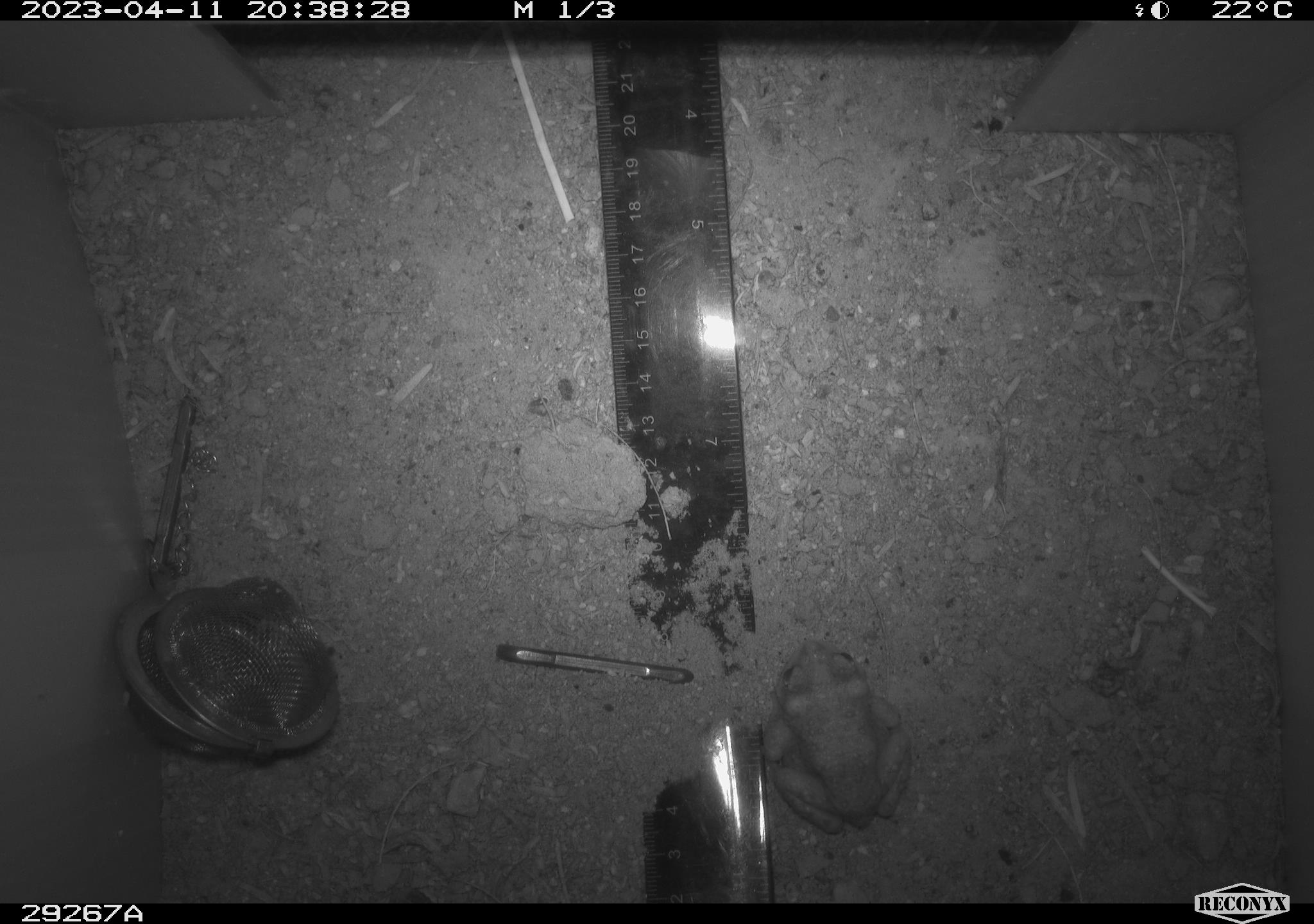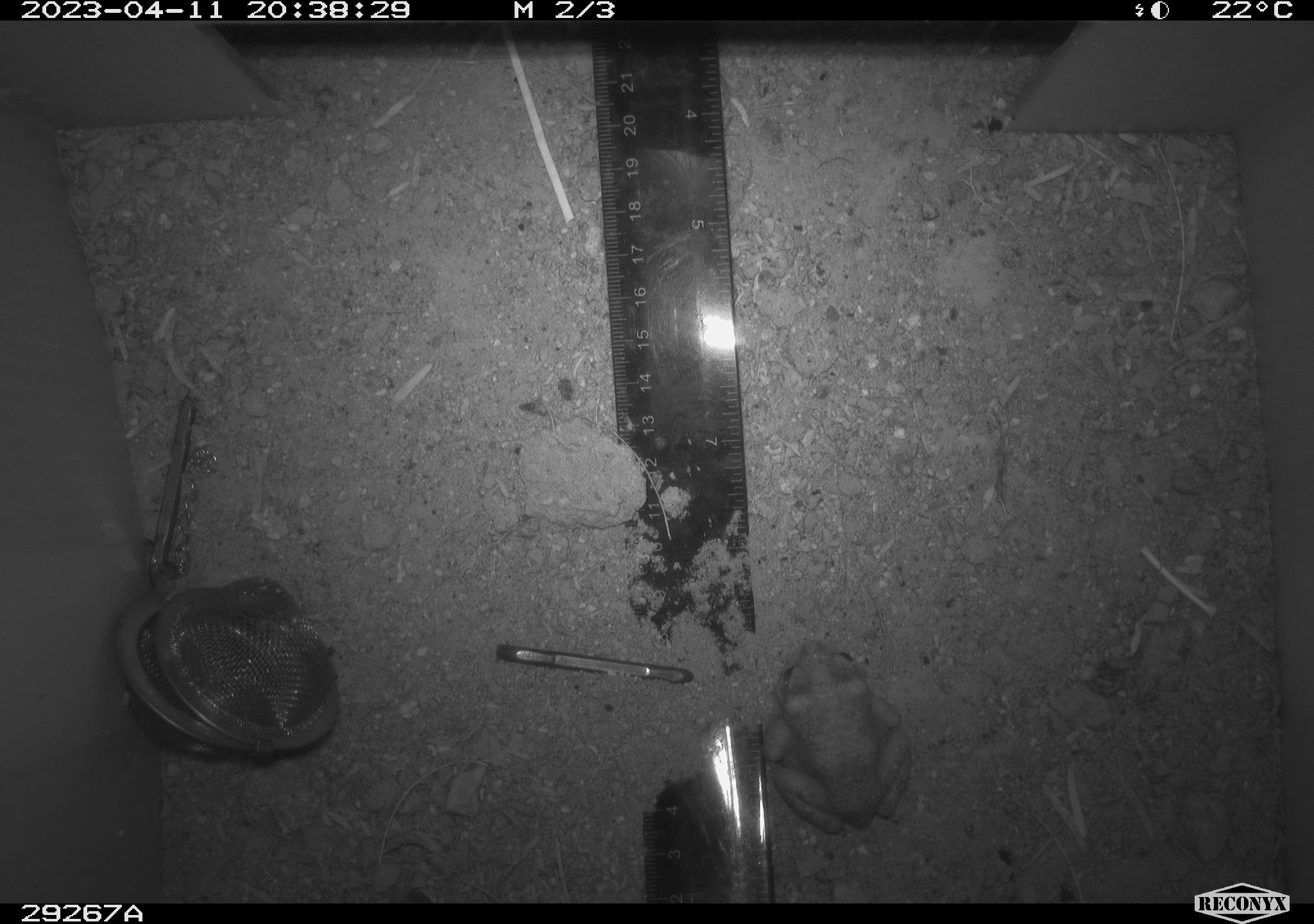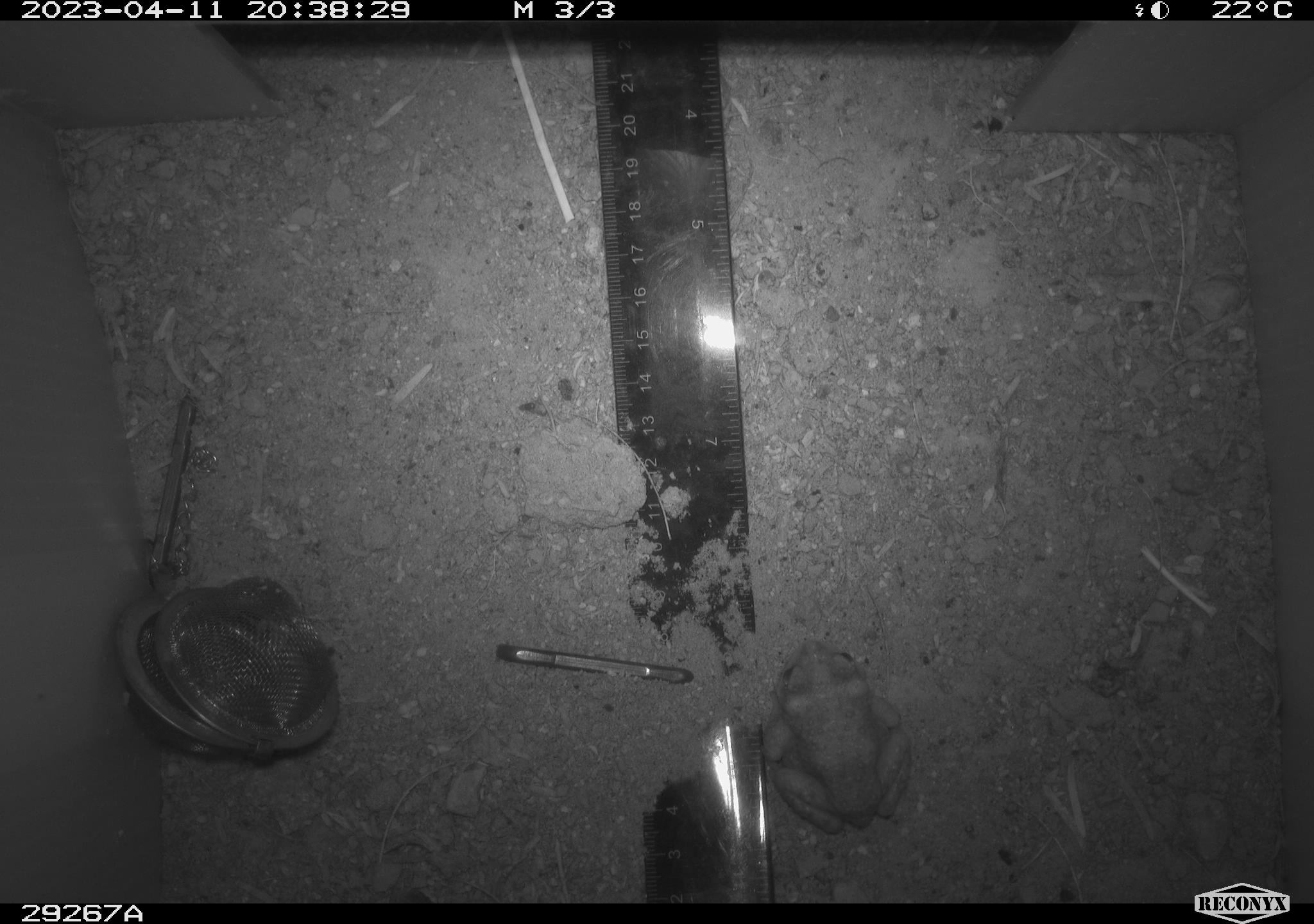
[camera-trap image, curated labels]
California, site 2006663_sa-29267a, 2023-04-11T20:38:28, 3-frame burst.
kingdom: Animalia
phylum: Chordata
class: Amphibia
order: Anura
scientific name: Anura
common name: frogs